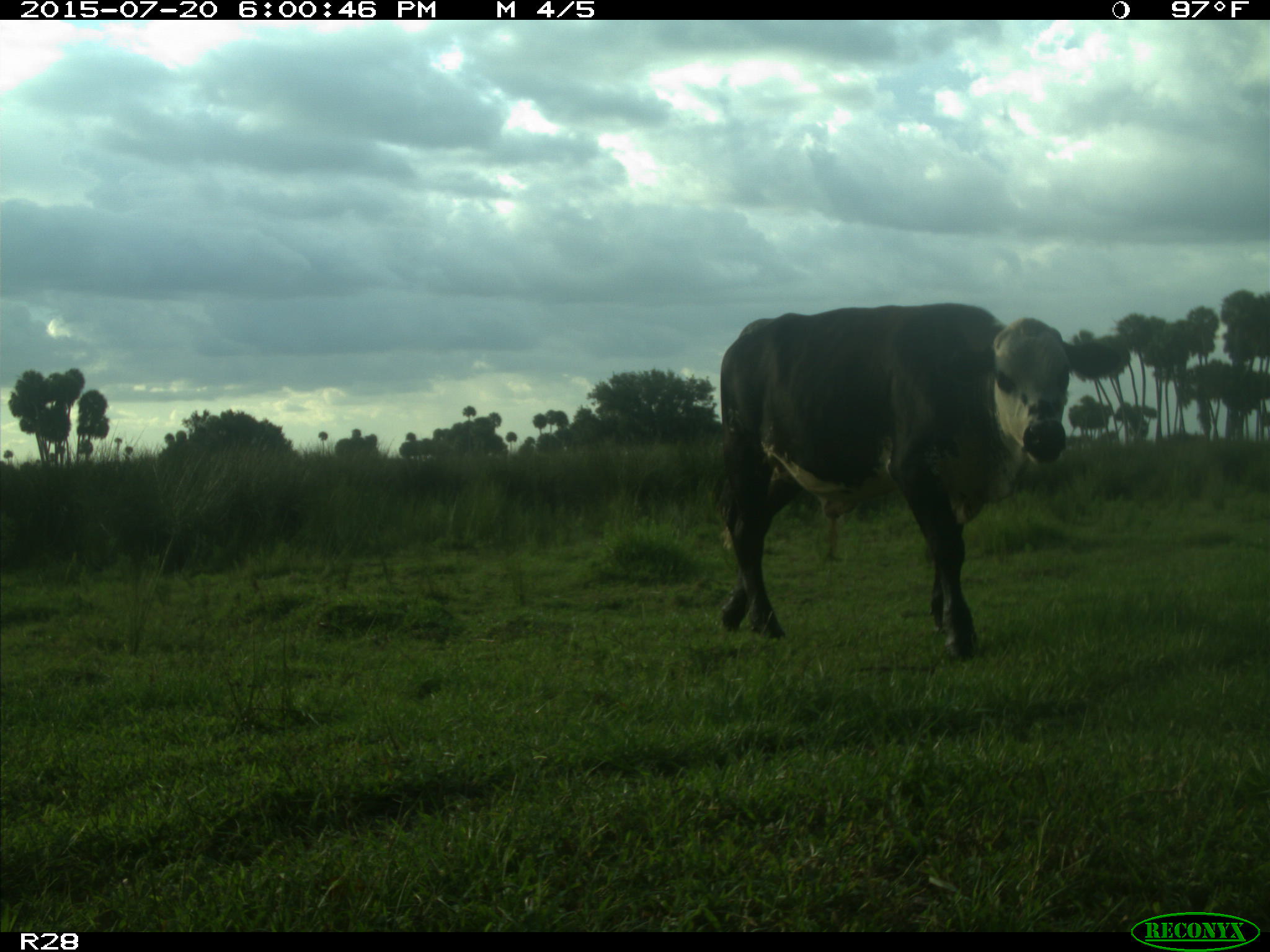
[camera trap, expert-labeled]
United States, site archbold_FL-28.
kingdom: Animalia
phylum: Chordata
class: Mammalia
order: Artiodactyla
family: Bovidae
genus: Bos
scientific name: Bos taurus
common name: domestic cow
Bos taurus (domestic cow).